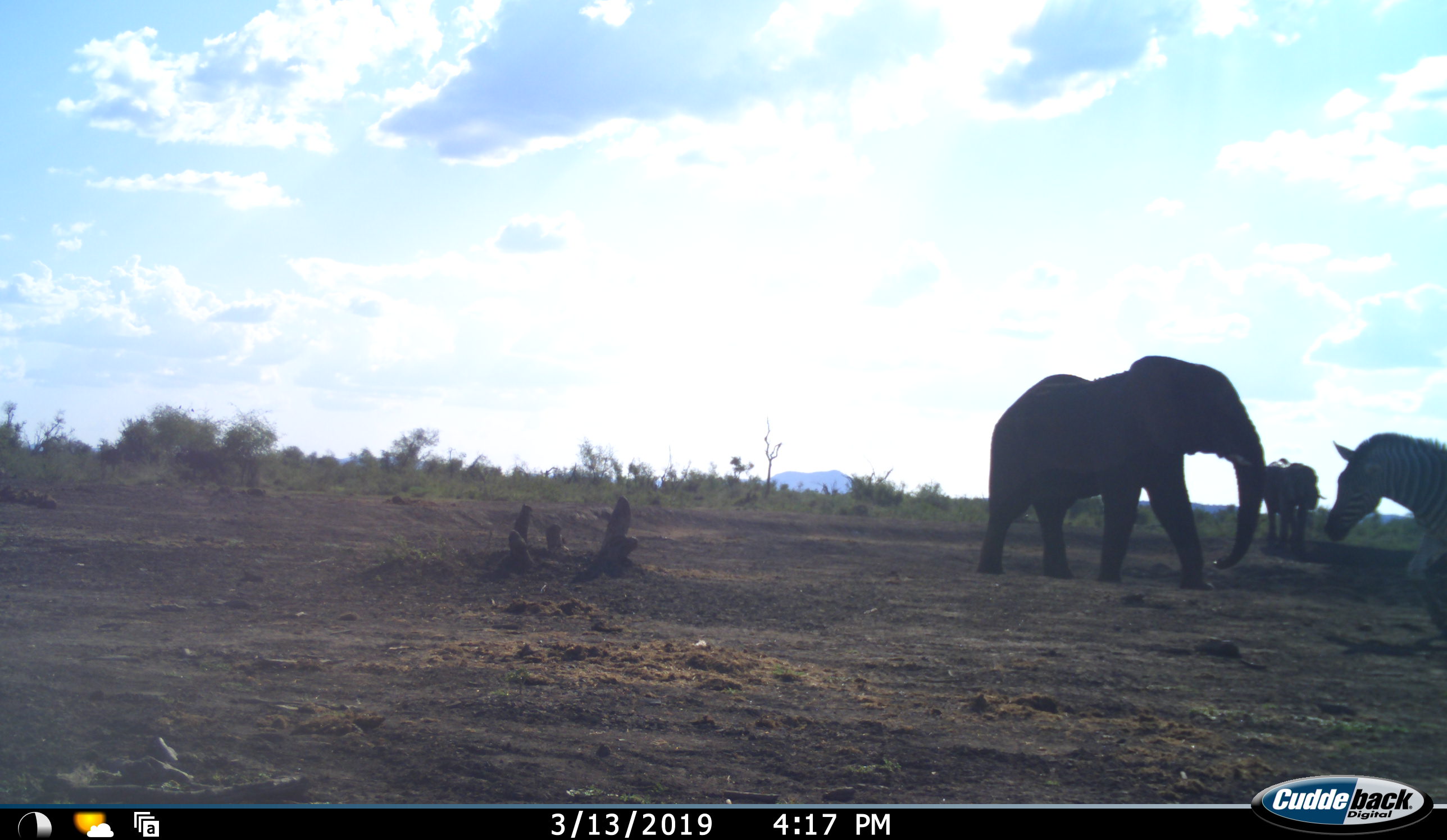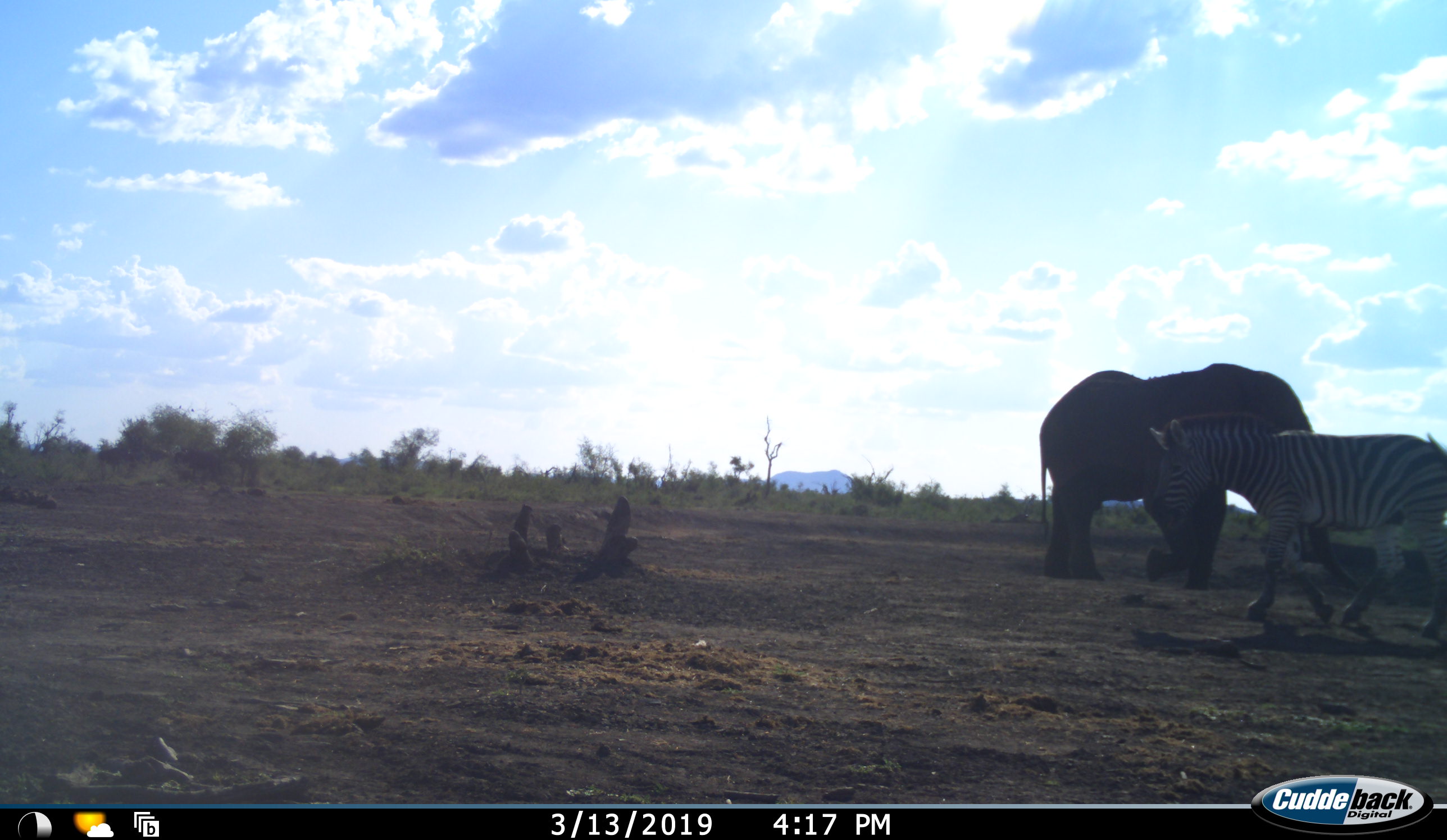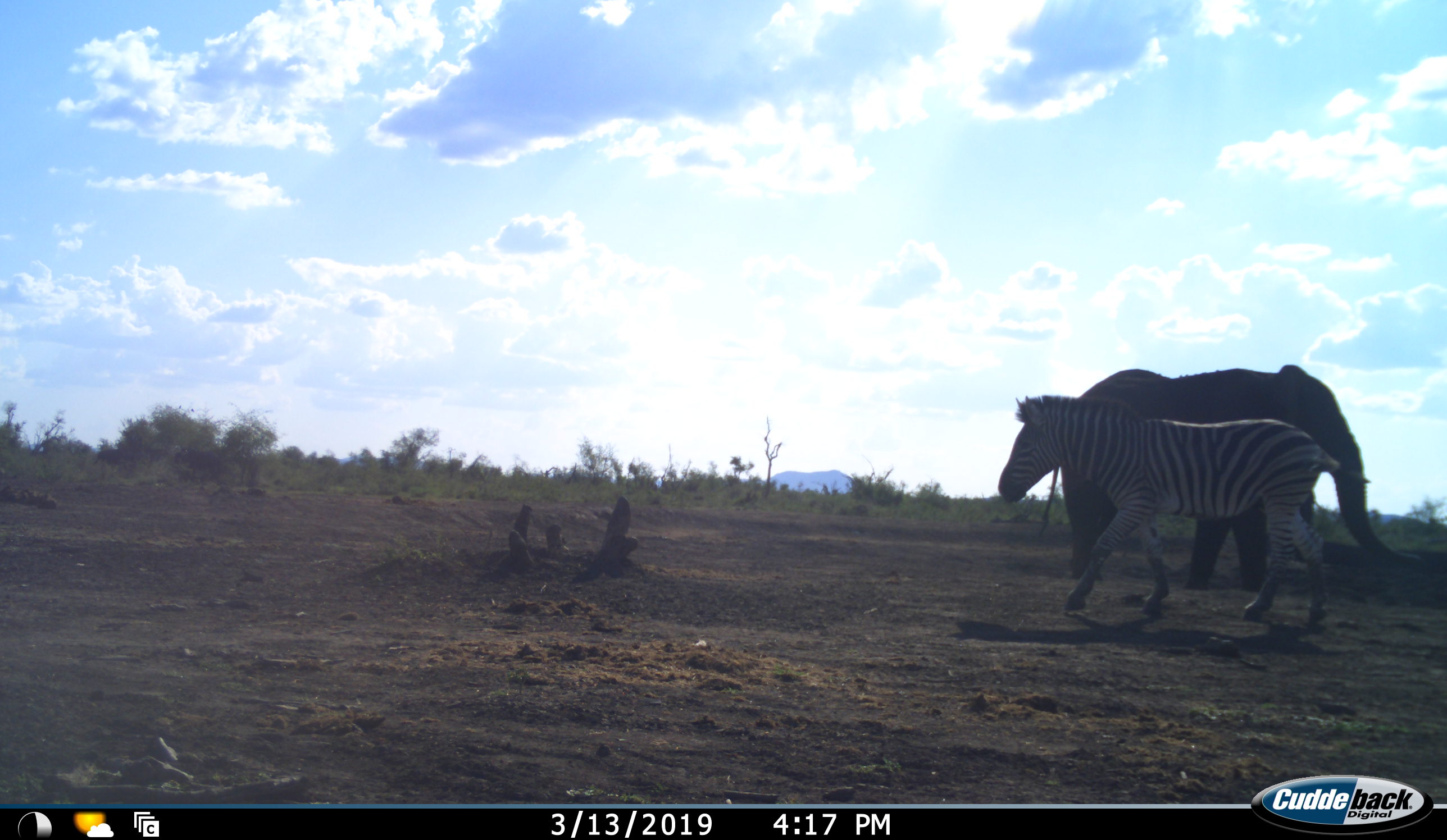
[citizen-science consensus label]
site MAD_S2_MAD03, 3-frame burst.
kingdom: Animalia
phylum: Chordata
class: Mammalia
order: Proboscidea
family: Elephantidae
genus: Loxodonta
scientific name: Loxodonta africana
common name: african bush elephant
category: elephant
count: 2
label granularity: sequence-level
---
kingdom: Animalia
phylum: Chordata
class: Mammalia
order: Perissodactyla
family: Equidae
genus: Equus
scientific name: Equus quagga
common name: plains zebra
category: zebraplains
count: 1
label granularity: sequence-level